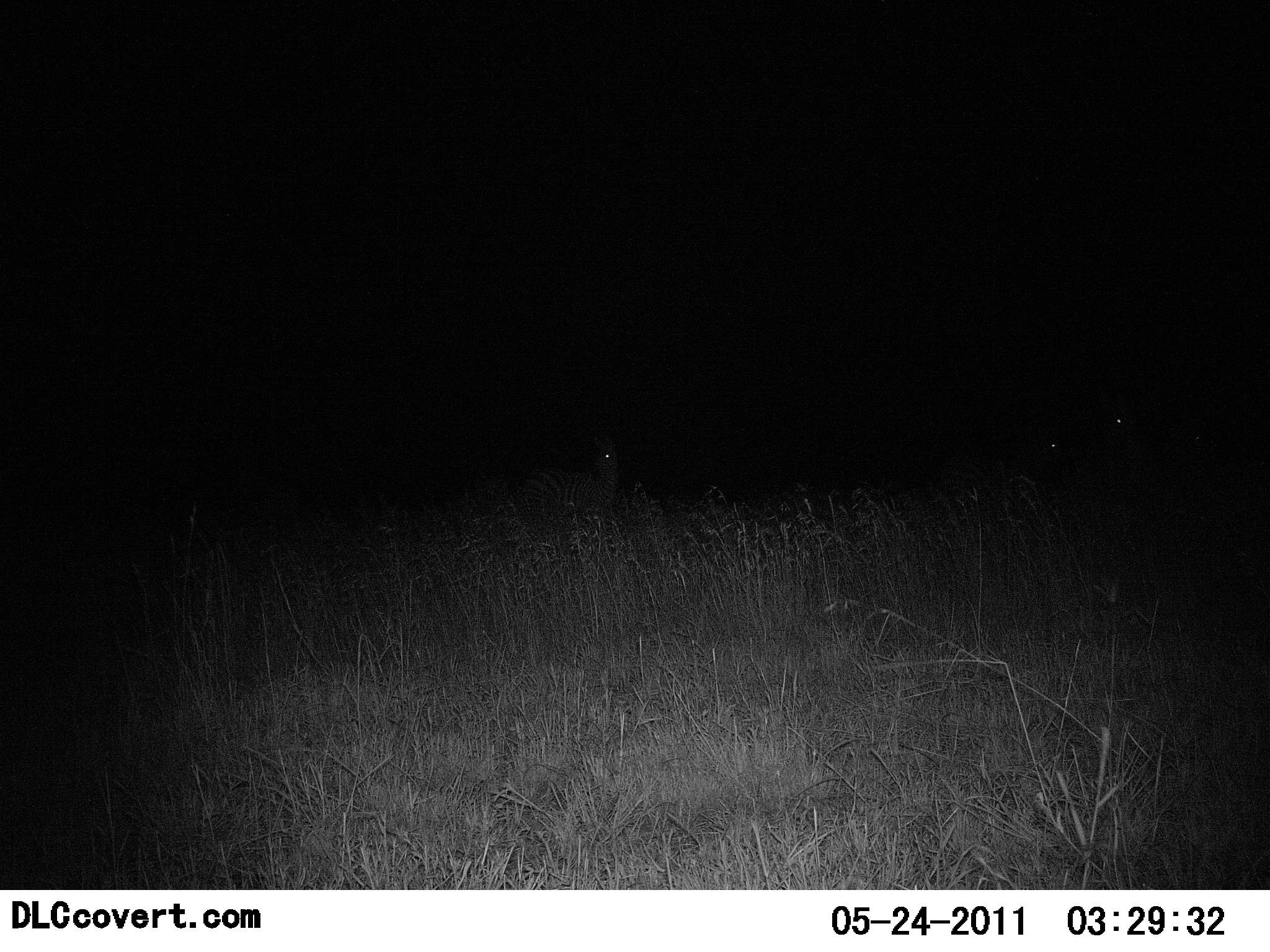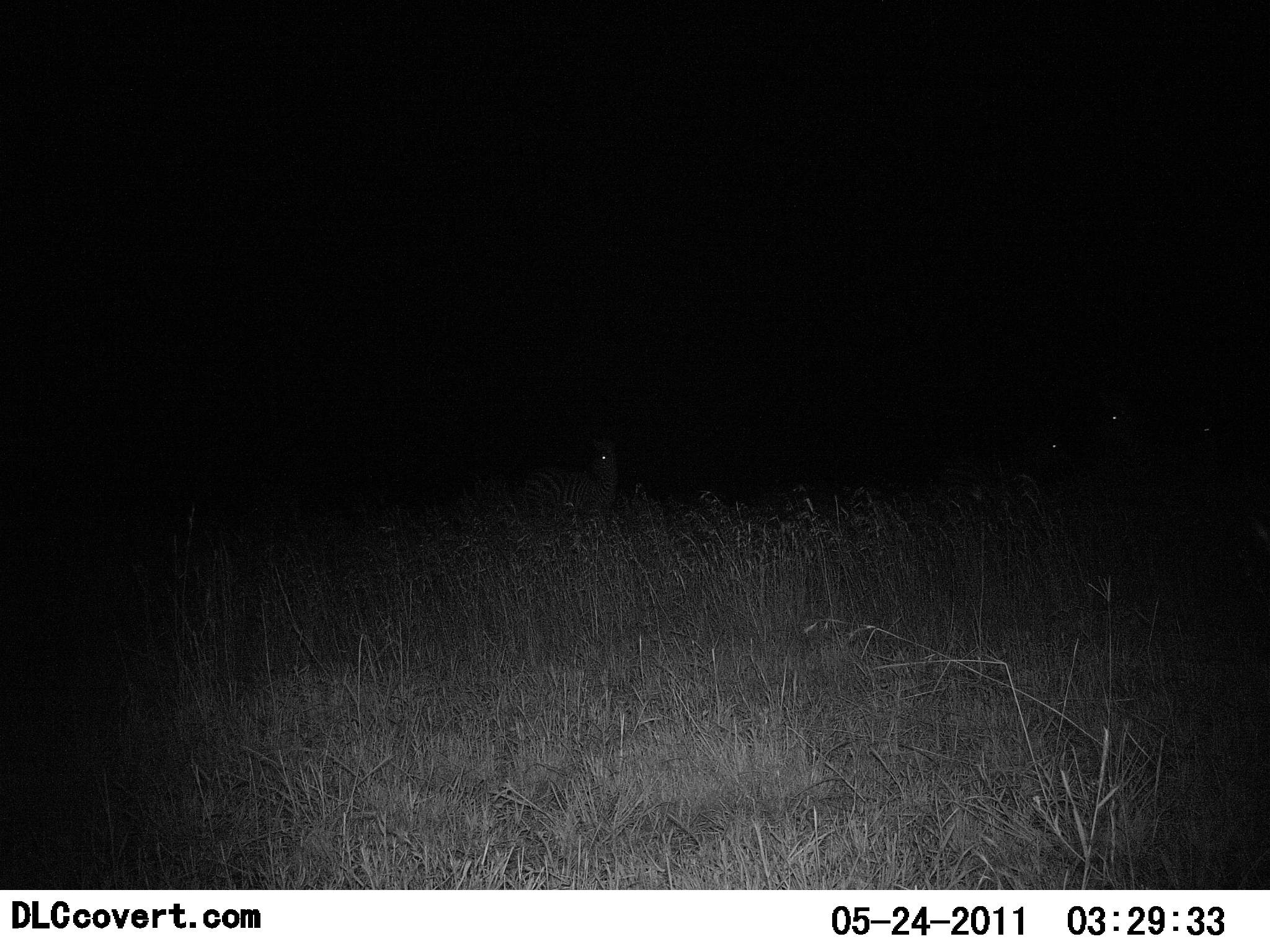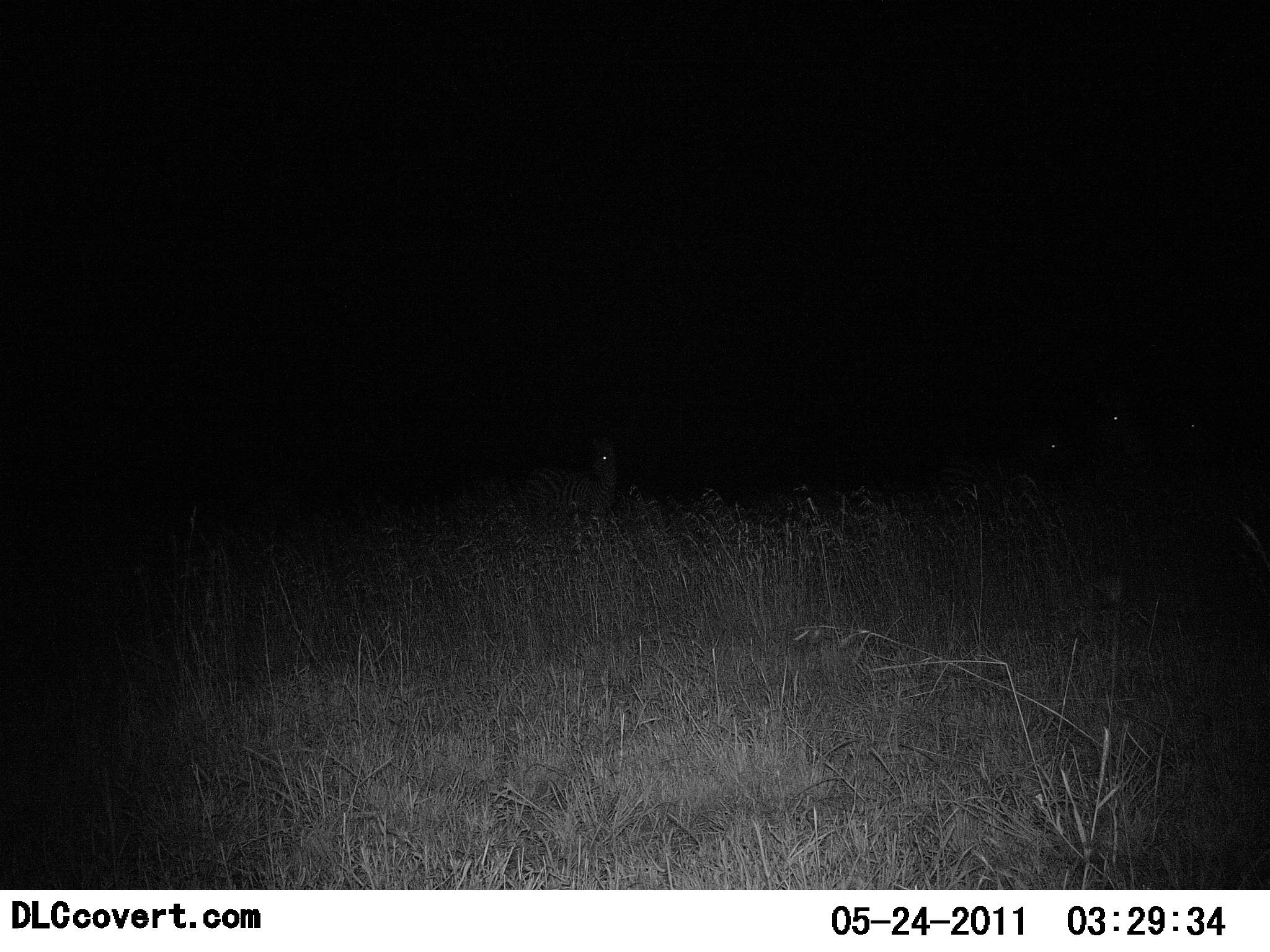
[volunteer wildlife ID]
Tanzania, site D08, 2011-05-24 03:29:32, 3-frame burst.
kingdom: Animalia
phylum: Chordata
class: Mammalia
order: Perissodactyla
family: Equidae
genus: Equus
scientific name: Equus quagga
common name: plains zebra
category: zebra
Zebra (plains zebra) (Equus quagga), count 4. Behavior (volunteer vote fractions): standing 75%, resting 12%, moving 12%, interacting 0%. Young present (vote fraction): 0%. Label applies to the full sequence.